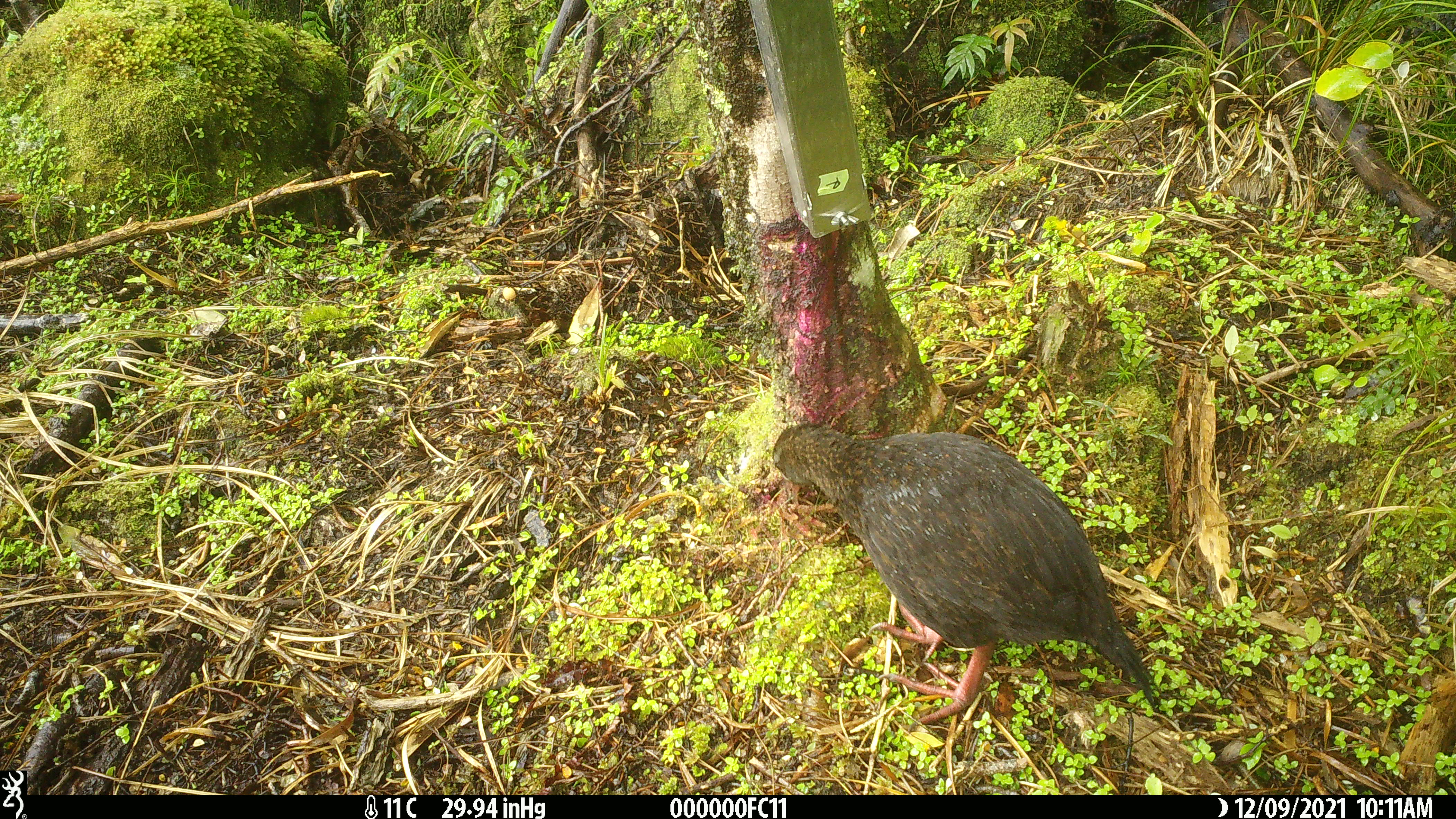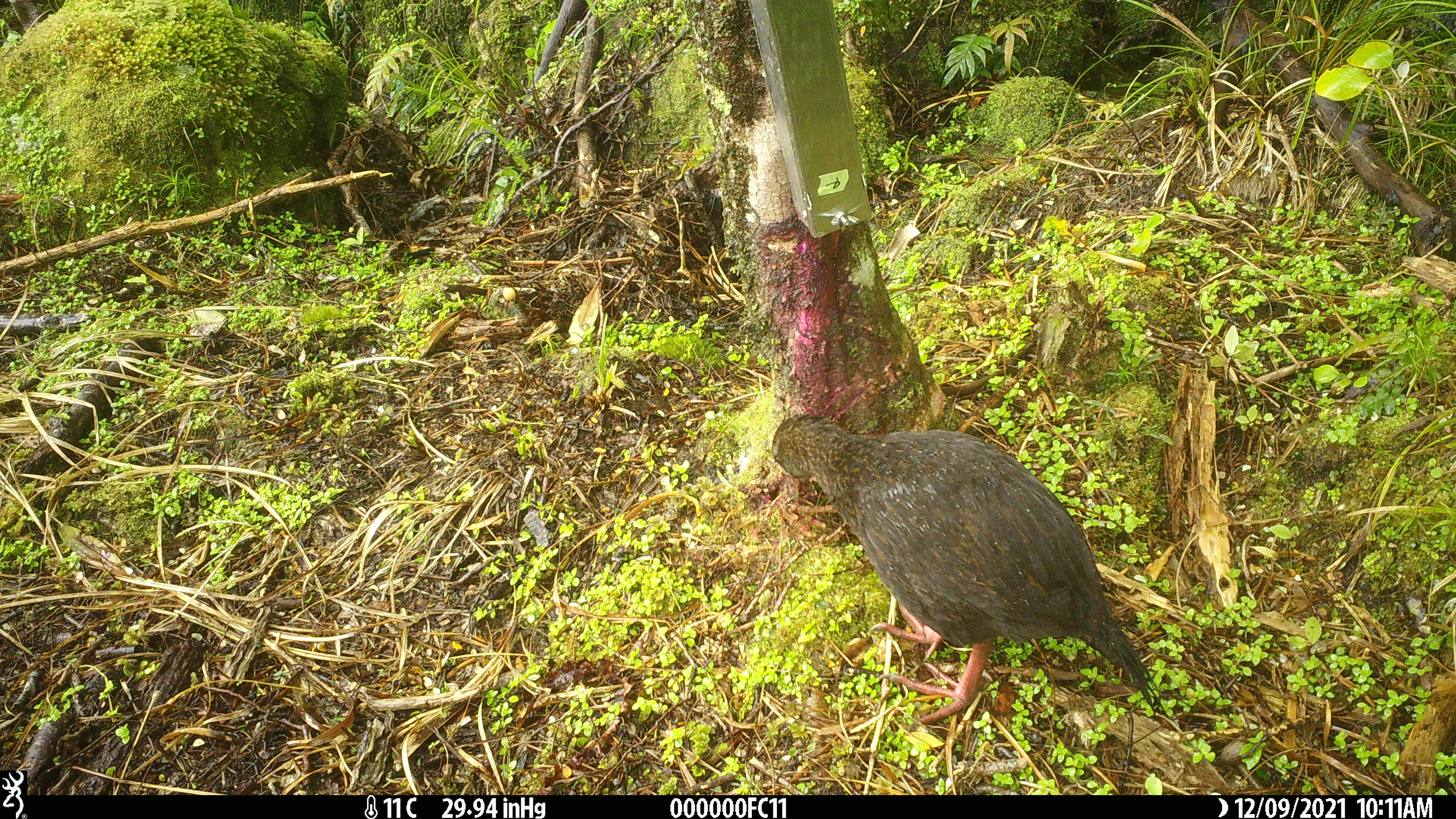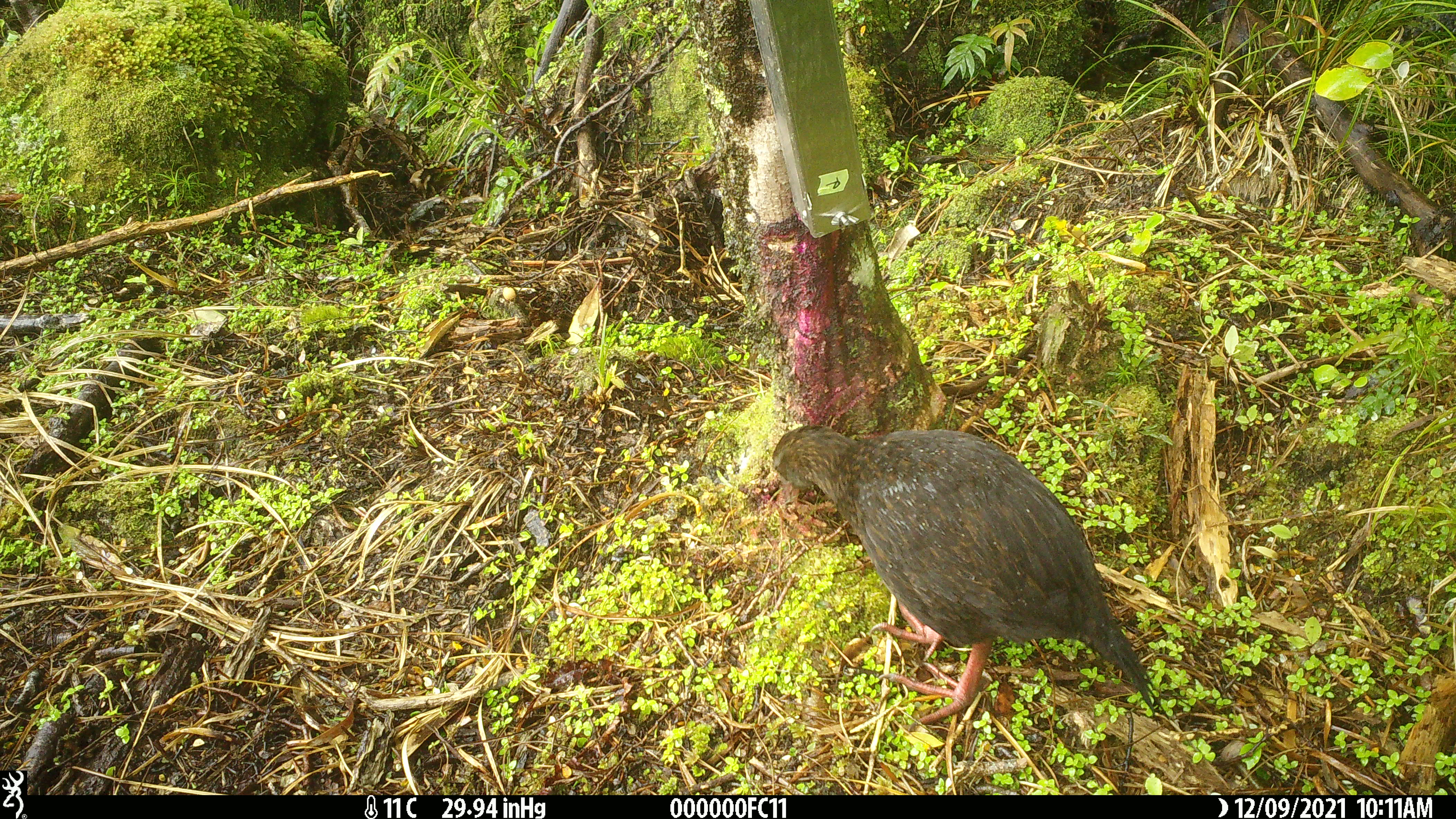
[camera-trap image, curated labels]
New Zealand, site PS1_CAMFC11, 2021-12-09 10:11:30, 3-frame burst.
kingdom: Animalia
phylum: Chordata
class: Aves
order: Gruiformes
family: Rallidae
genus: Gallirallus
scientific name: Gallirallus australis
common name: weka